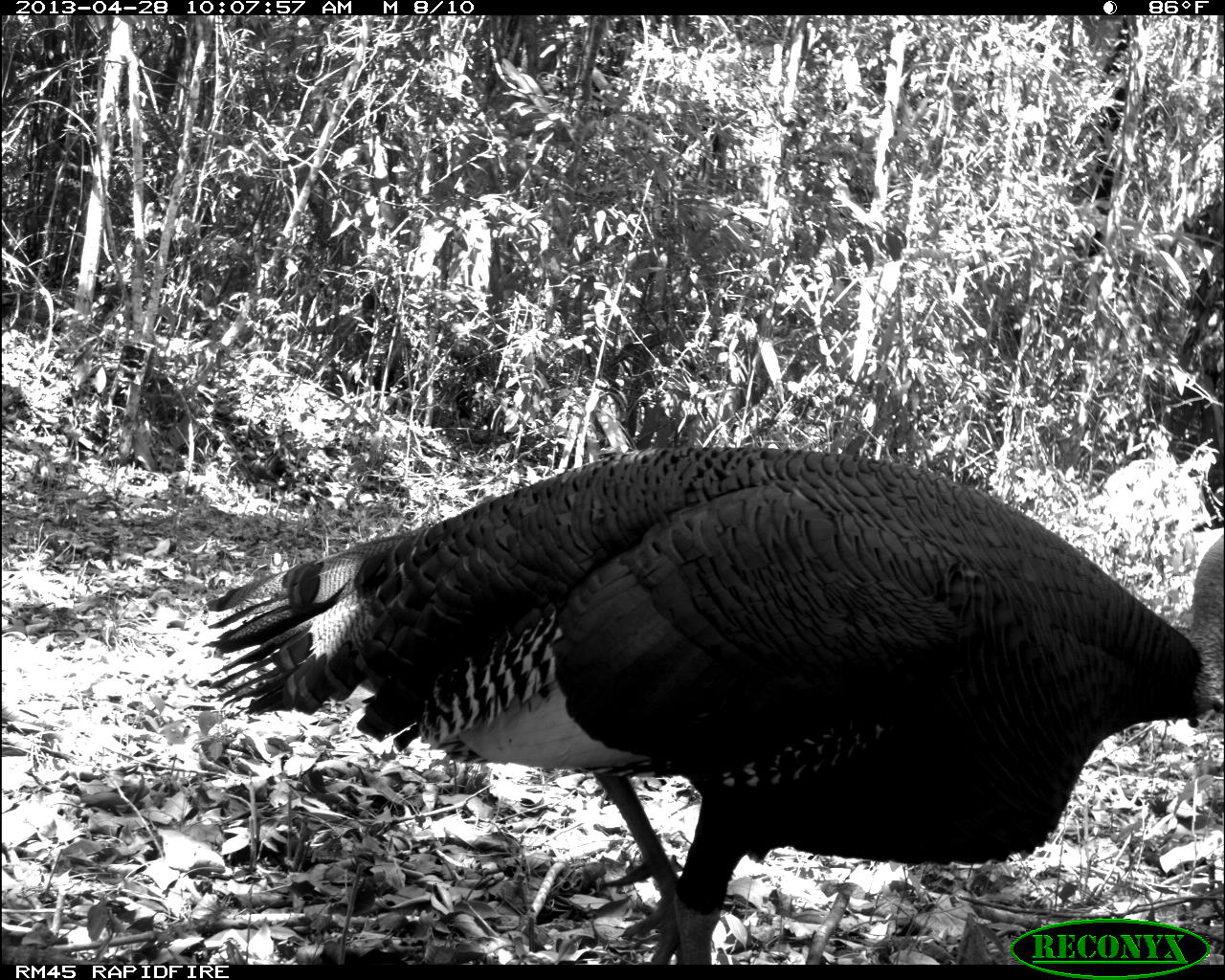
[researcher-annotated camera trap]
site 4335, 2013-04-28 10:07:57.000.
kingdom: Animalia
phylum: Chordata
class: Aves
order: Galliformes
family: Phasianidae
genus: Meleagris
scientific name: Meleagris ocellata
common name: ocellated turkey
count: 1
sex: male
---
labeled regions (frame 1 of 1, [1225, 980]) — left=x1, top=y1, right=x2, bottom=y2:
meleagris ocellata: left=206, top=441, right=1224, bottom=962